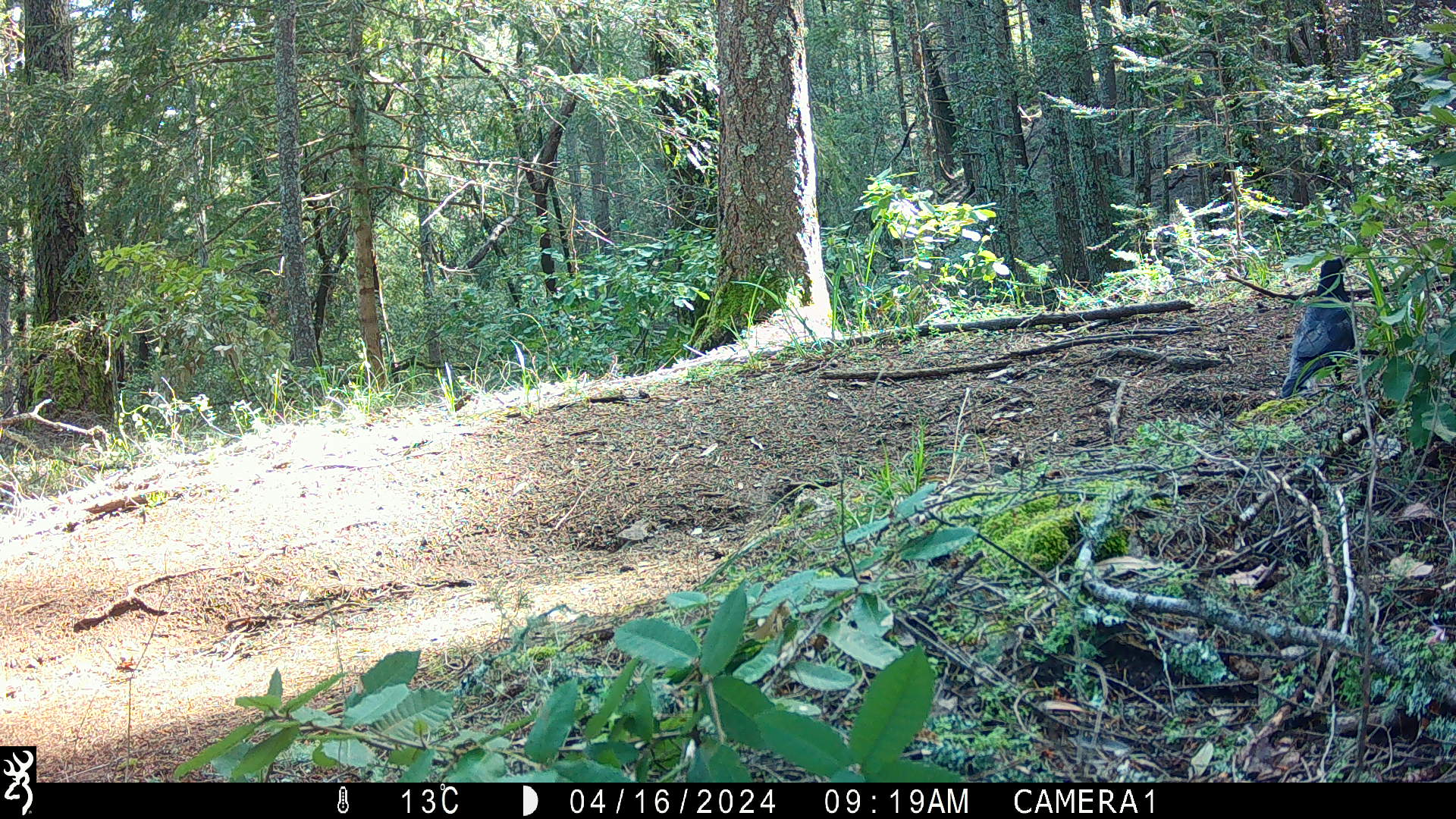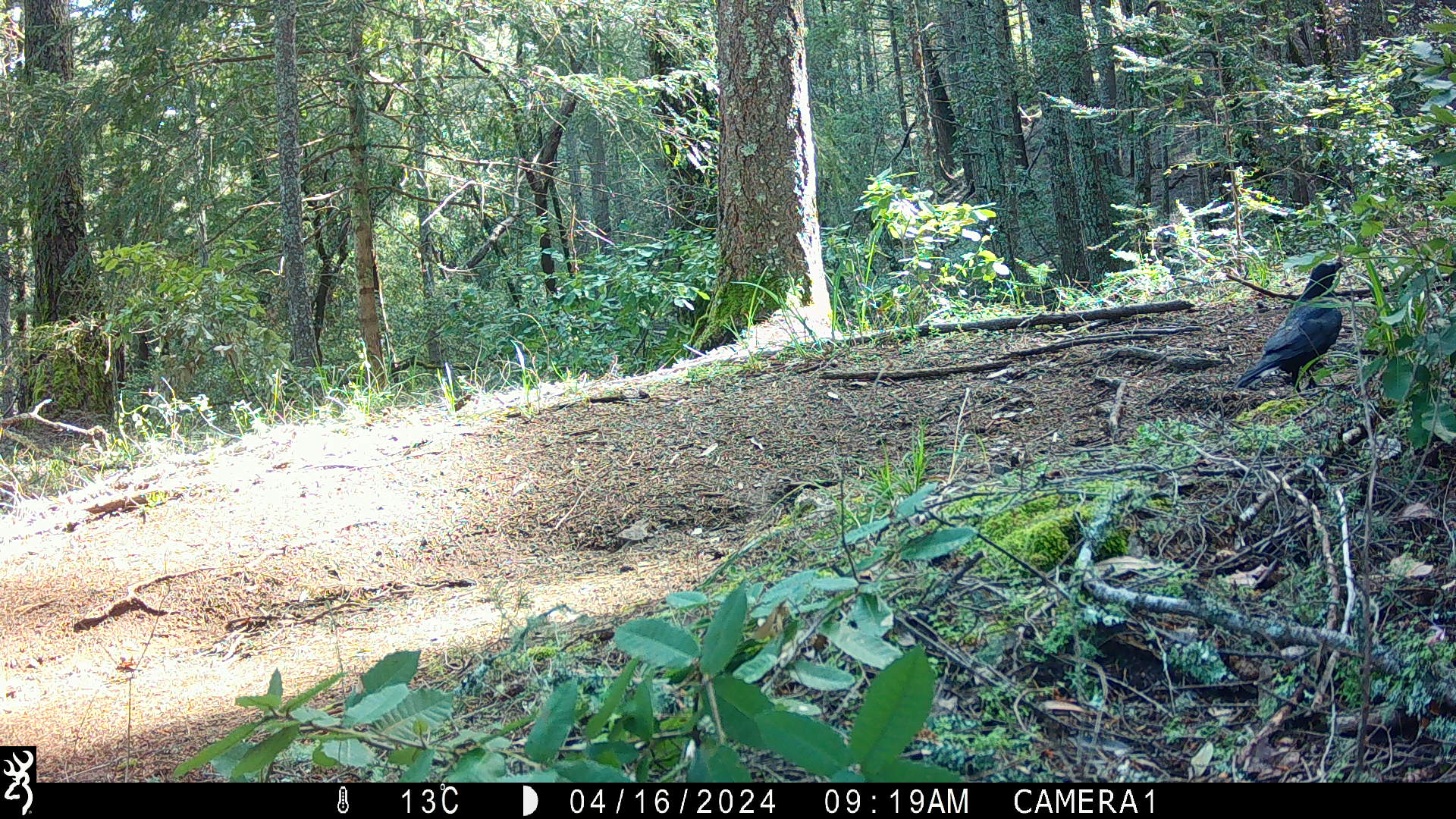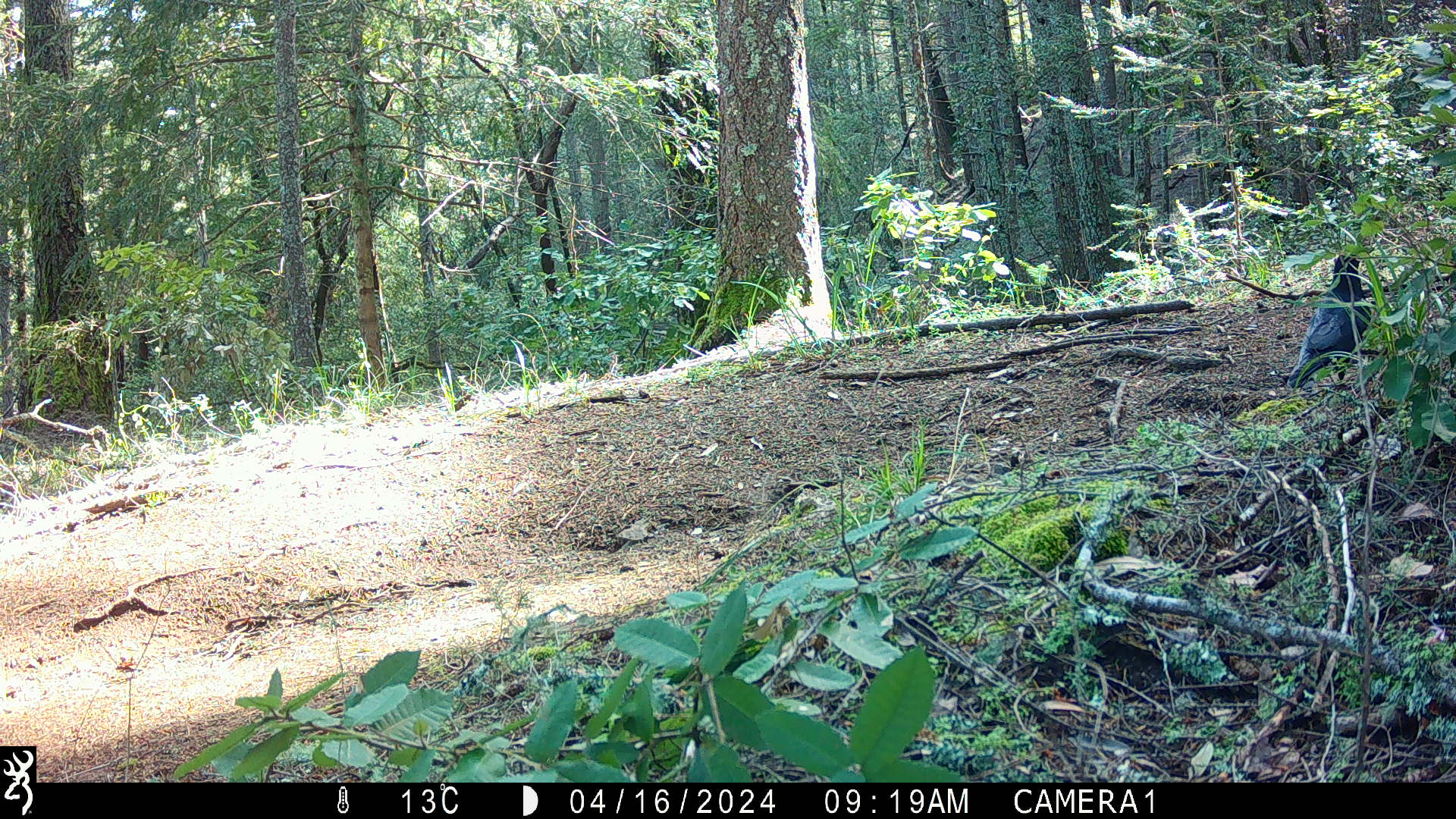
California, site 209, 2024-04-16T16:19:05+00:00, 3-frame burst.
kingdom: Animalia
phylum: Chordata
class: Aves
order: Passeriformes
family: Corvidae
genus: Corvus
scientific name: Corvus corax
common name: common raven